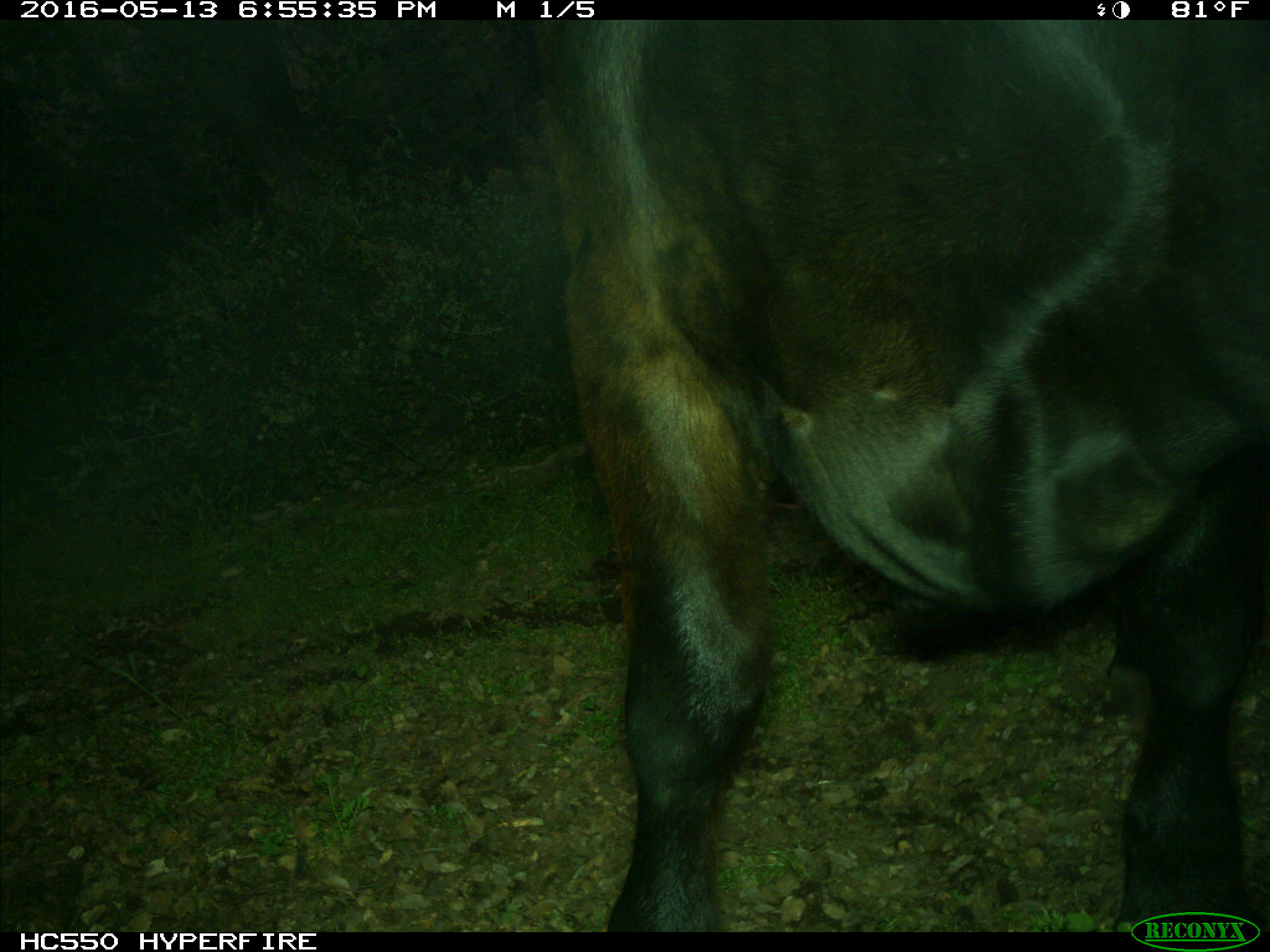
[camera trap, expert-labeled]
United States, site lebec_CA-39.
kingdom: Animalia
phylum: Chordata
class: Mammalia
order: Artiodactyla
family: Bovidae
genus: Bos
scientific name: Bos taurus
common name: domestic cow